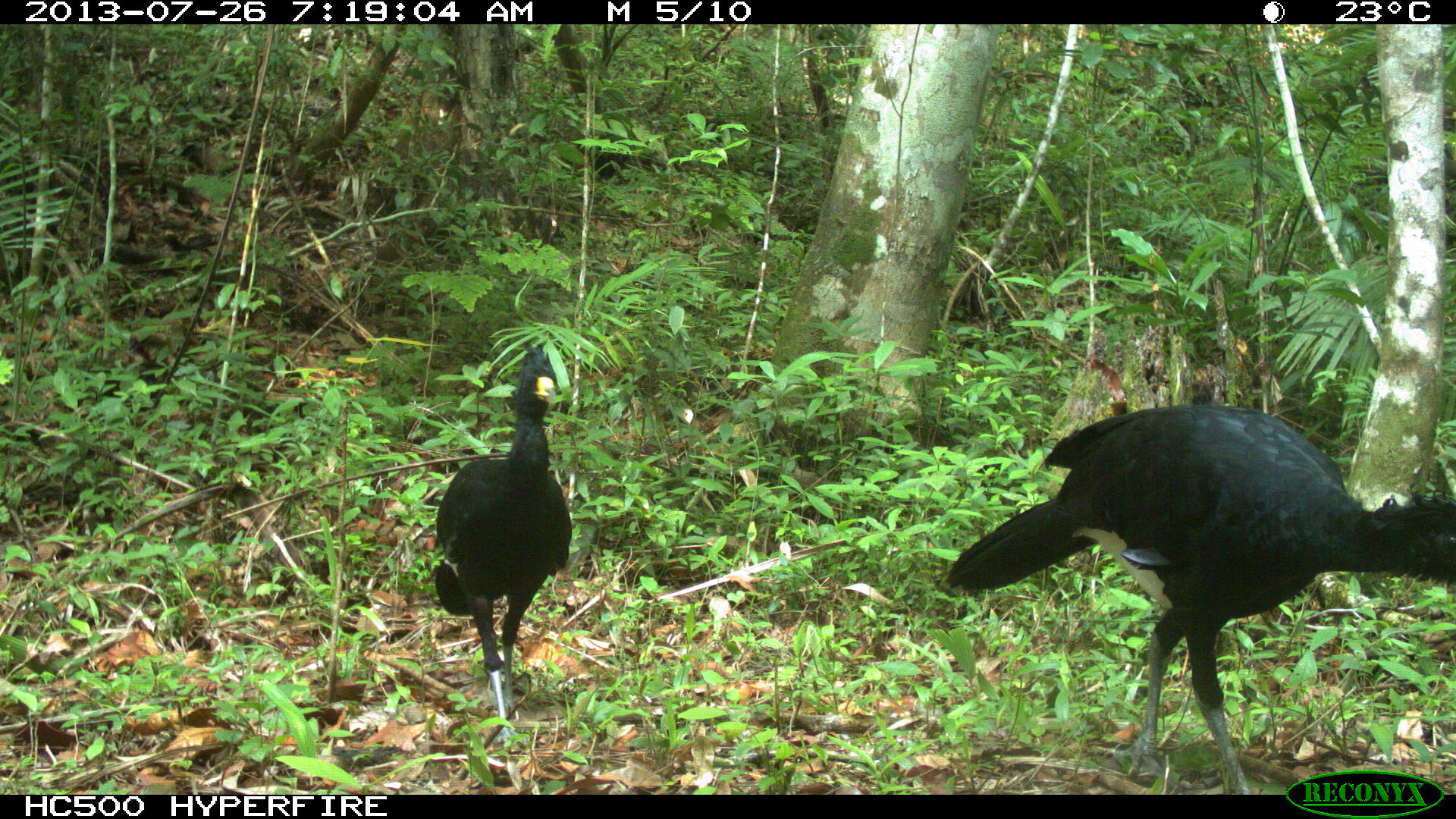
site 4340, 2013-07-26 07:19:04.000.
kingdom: Animalia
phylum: Chordata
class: Aves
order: Galliformes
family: Cracidae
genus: Crax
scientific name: Crax rubra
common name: great curassow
Crax rubra (great curassow), count 2, sex male.